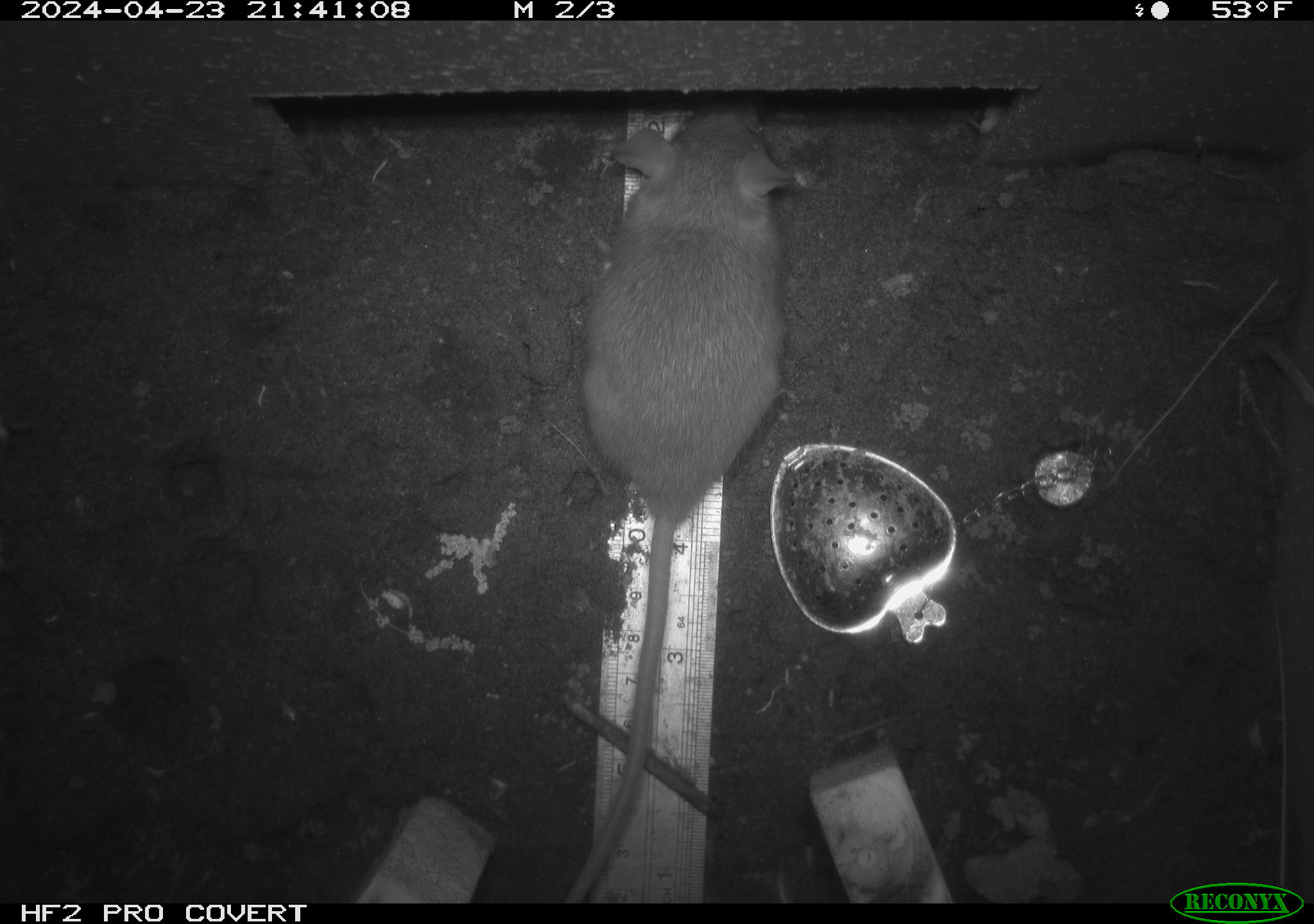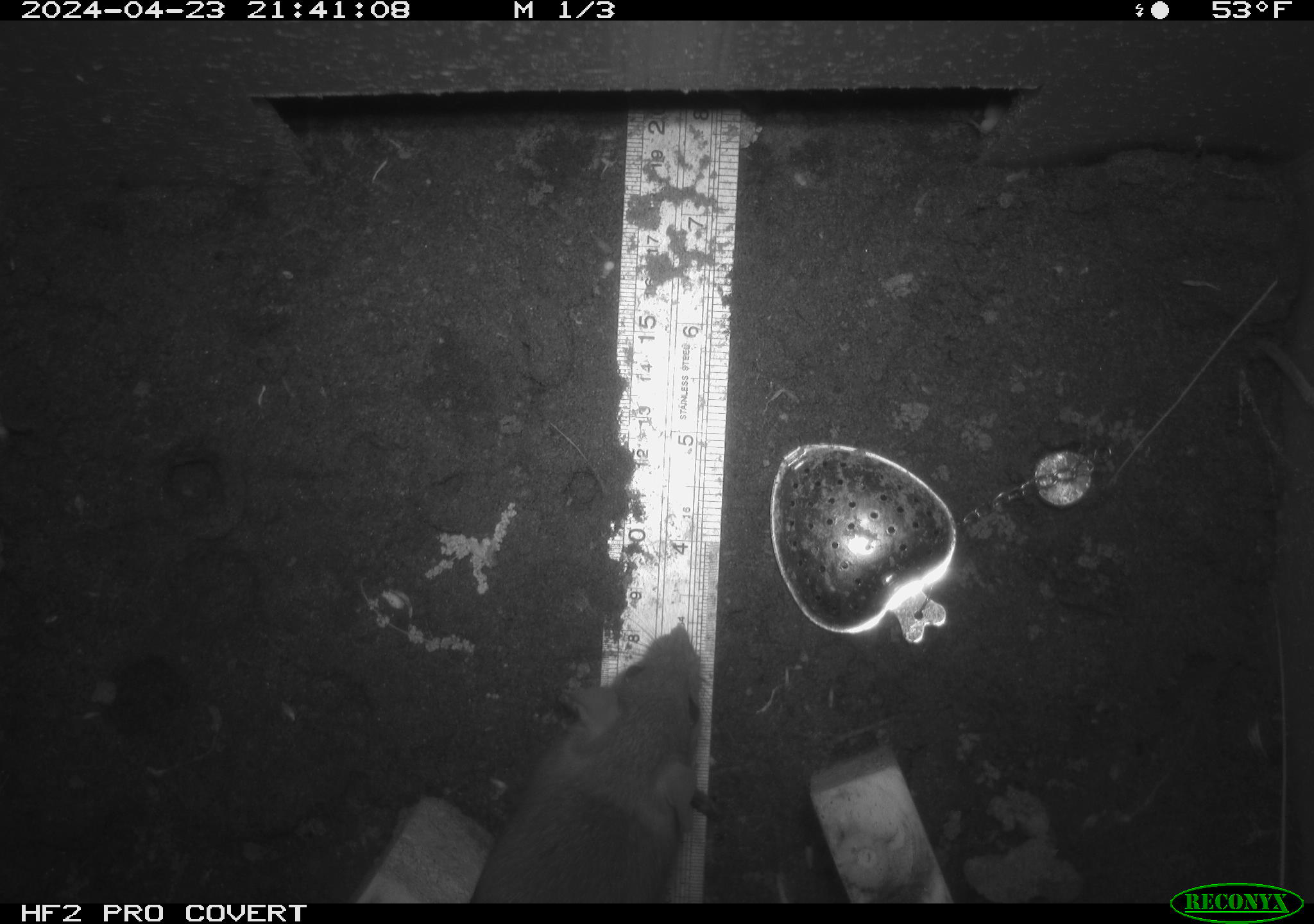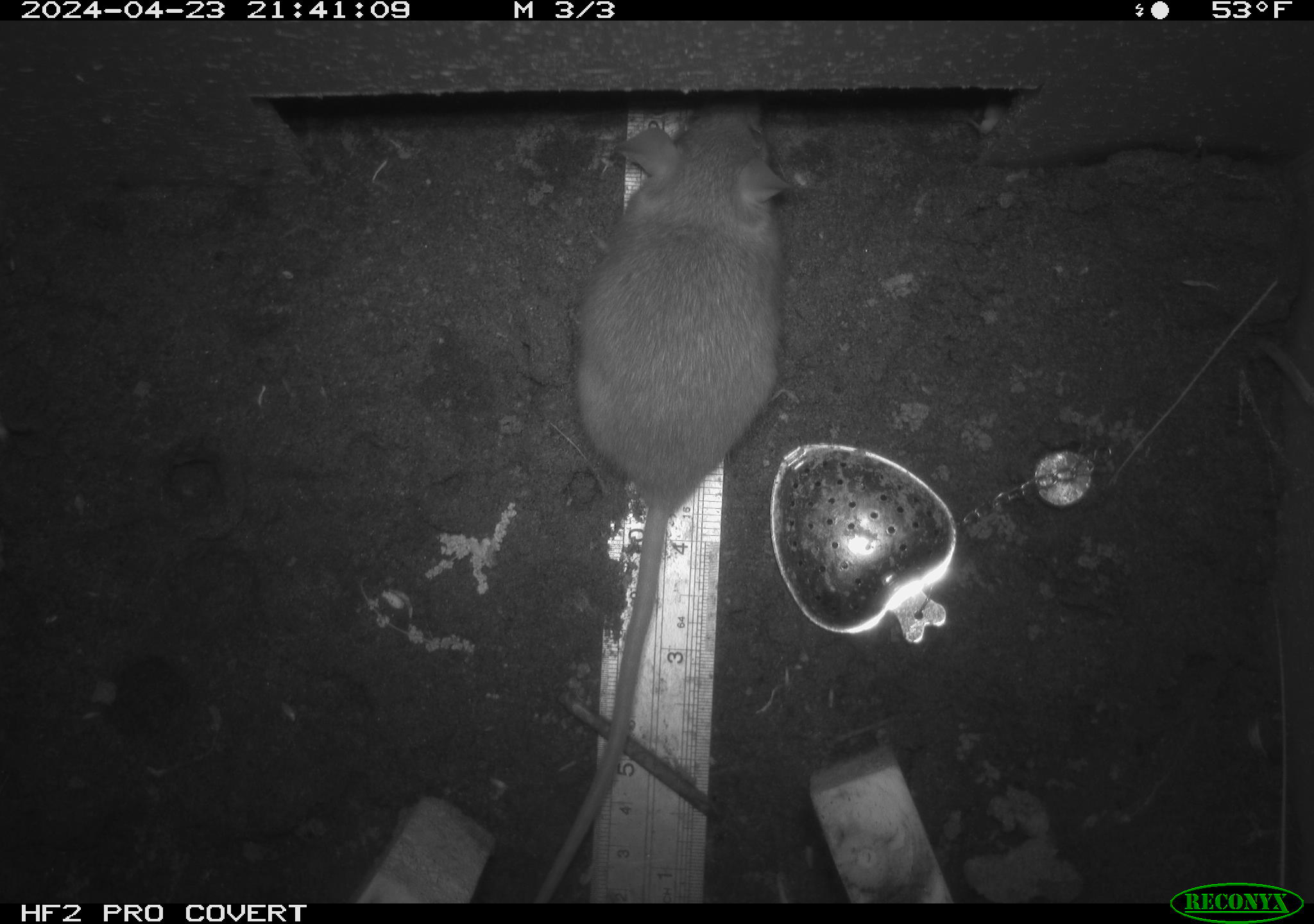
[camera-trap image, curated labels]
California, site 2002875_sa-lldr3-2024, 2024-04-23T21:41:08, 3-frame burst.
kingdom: Animalia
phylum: Chordata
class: Mammalia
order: Rodentia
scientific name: Rodentia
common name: rodent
Rodent (Rodentia).